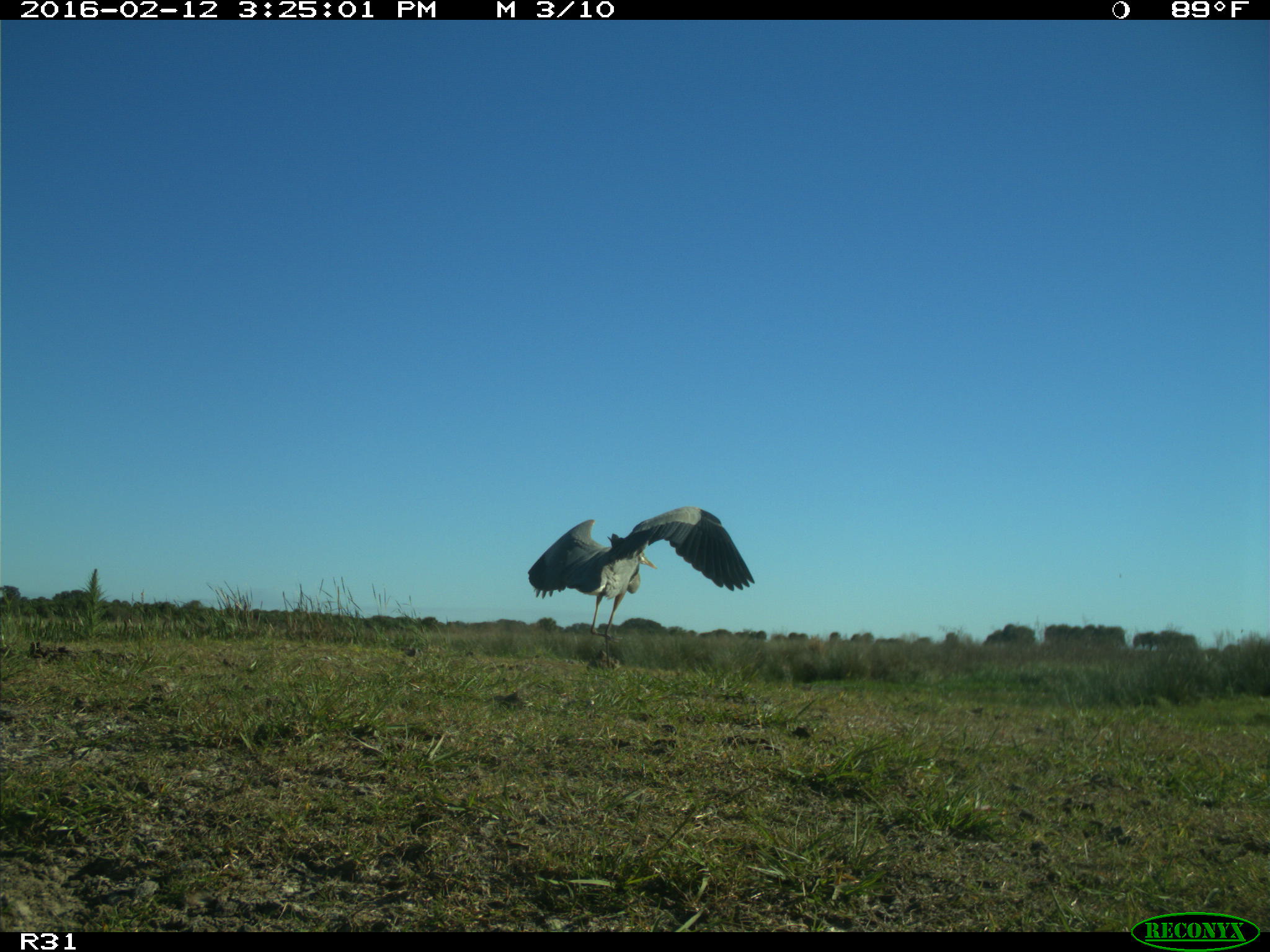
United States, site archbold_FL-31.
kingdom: Animalia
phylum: Chordata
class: Aves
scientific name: Aves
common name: birds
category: unidentified bird